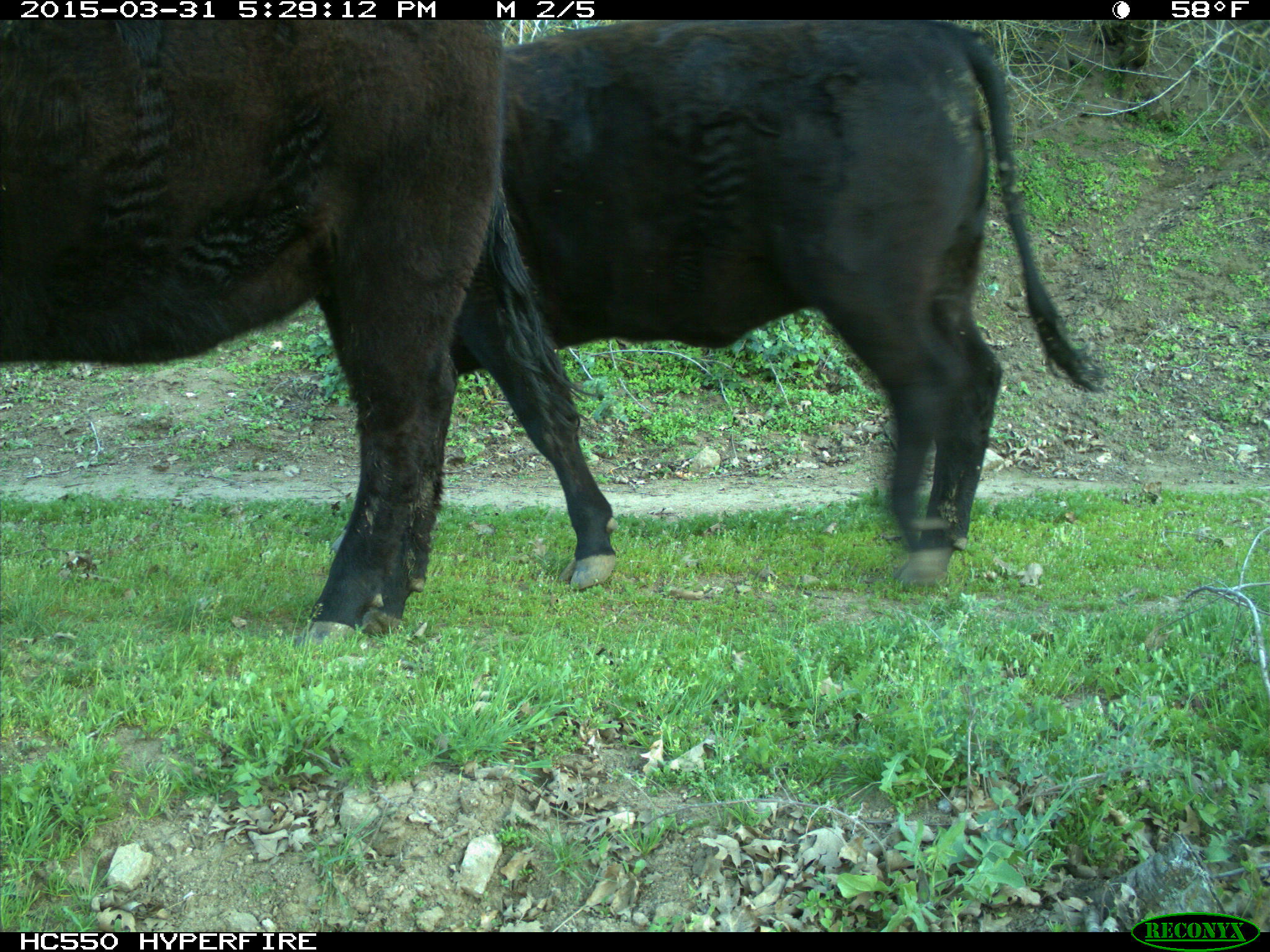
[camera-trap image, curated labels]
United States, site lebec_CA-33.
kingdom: Animalia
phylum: Chordata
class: Mammalia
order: Artiodactyla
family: Bovidae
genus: Bos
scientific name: Bos taurus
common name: domestic cow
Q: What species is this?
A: Bos taurus (domestic cow).